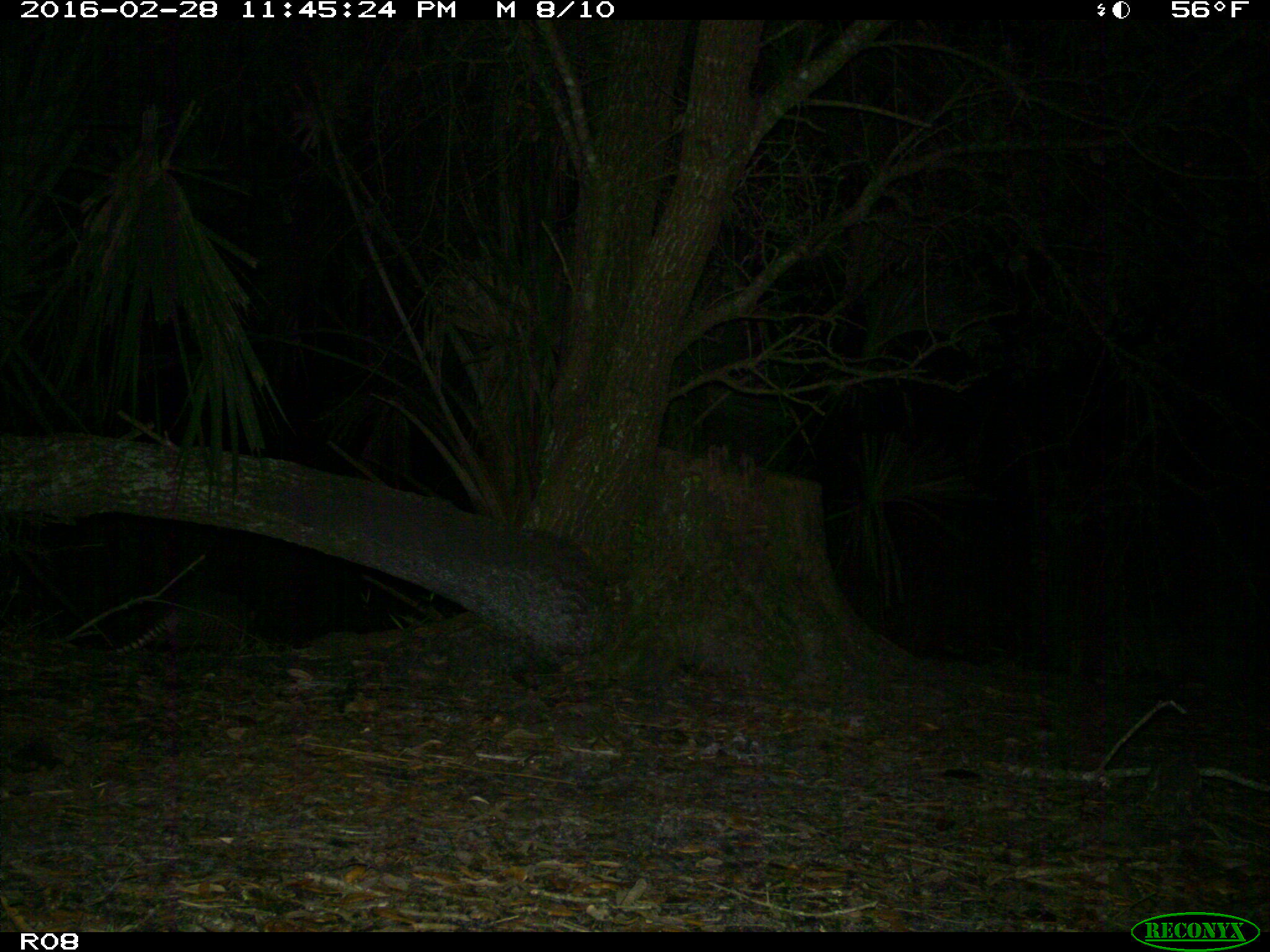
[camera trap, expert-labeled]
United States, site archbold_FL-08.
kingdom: Animalia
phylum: Chordata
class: Mammalia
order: Cingulata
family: Dasypodidae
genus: Dasypus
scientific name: Dasypus novemcinctus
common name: nine-banded armadillo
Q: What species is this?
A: Dasypus novemcinctus (nine-banded armadillo).